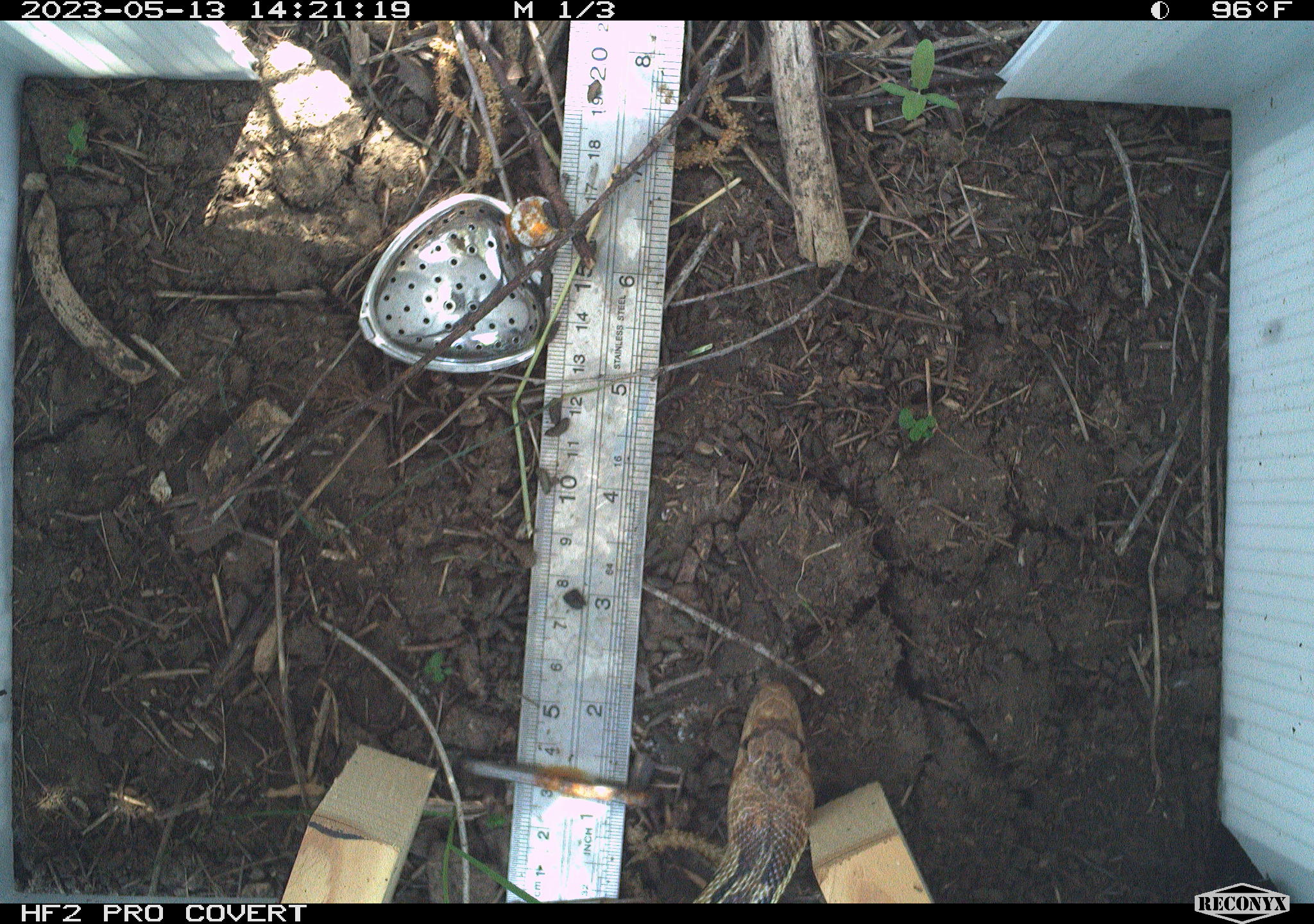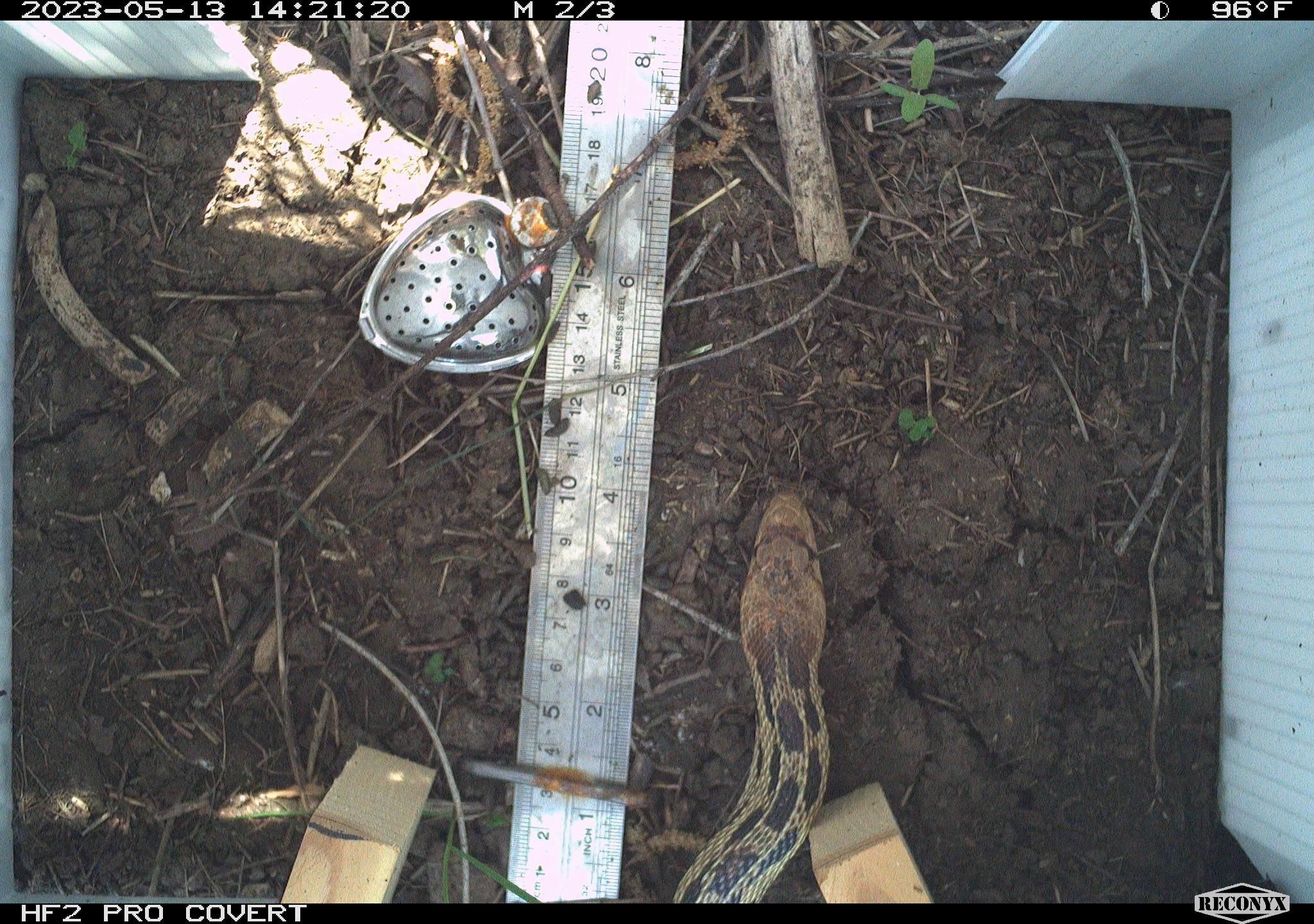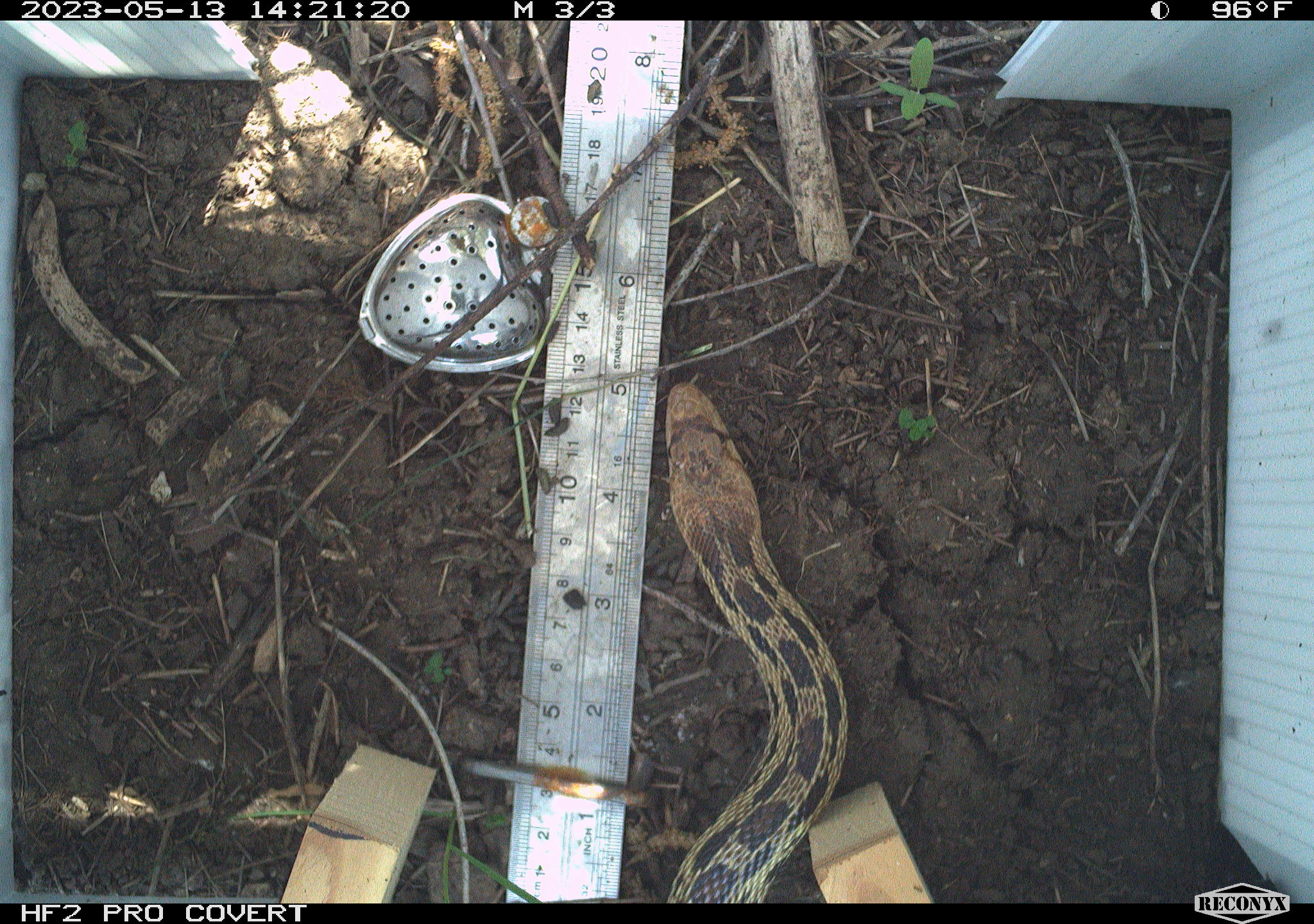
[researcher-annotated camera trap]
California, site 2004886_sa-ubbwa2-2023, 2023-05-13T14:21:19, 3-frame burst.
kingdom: Animalia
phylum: Chordata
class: Reptilia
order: Squamata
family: Colubridae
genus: Pituophis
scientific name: Pituophis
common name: bullsnakes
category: pituophis species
Pituophis species (bullsnakes) (Pituophis).